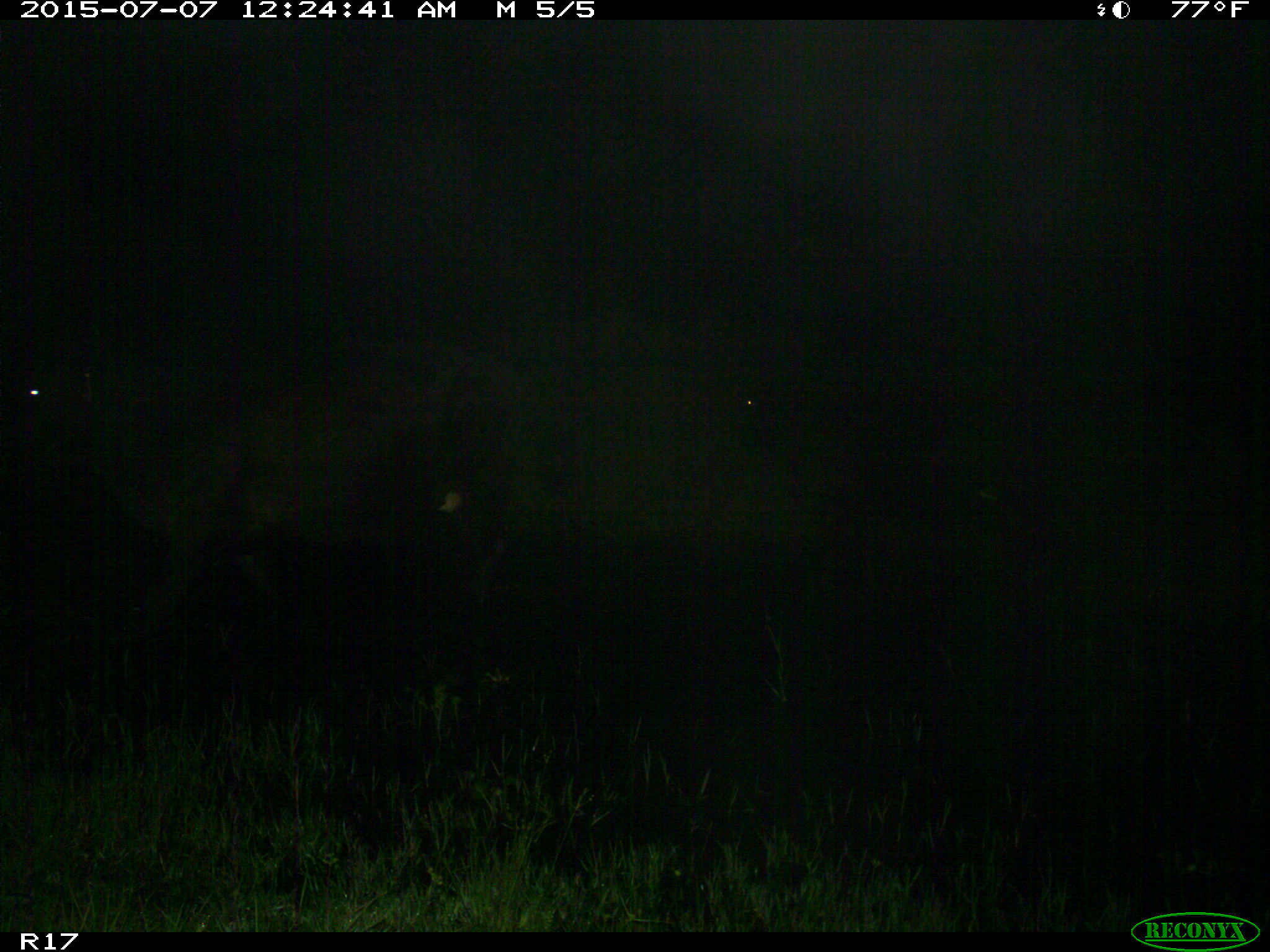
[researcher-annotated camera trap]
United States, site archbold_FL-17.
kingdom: Animalia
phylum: Chordata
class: Mammalia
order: Artiodactyla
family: Bovidae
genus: Bos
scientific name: Bos taurus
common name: domestic cow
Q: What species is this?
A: Bos taurus (domestic cow).